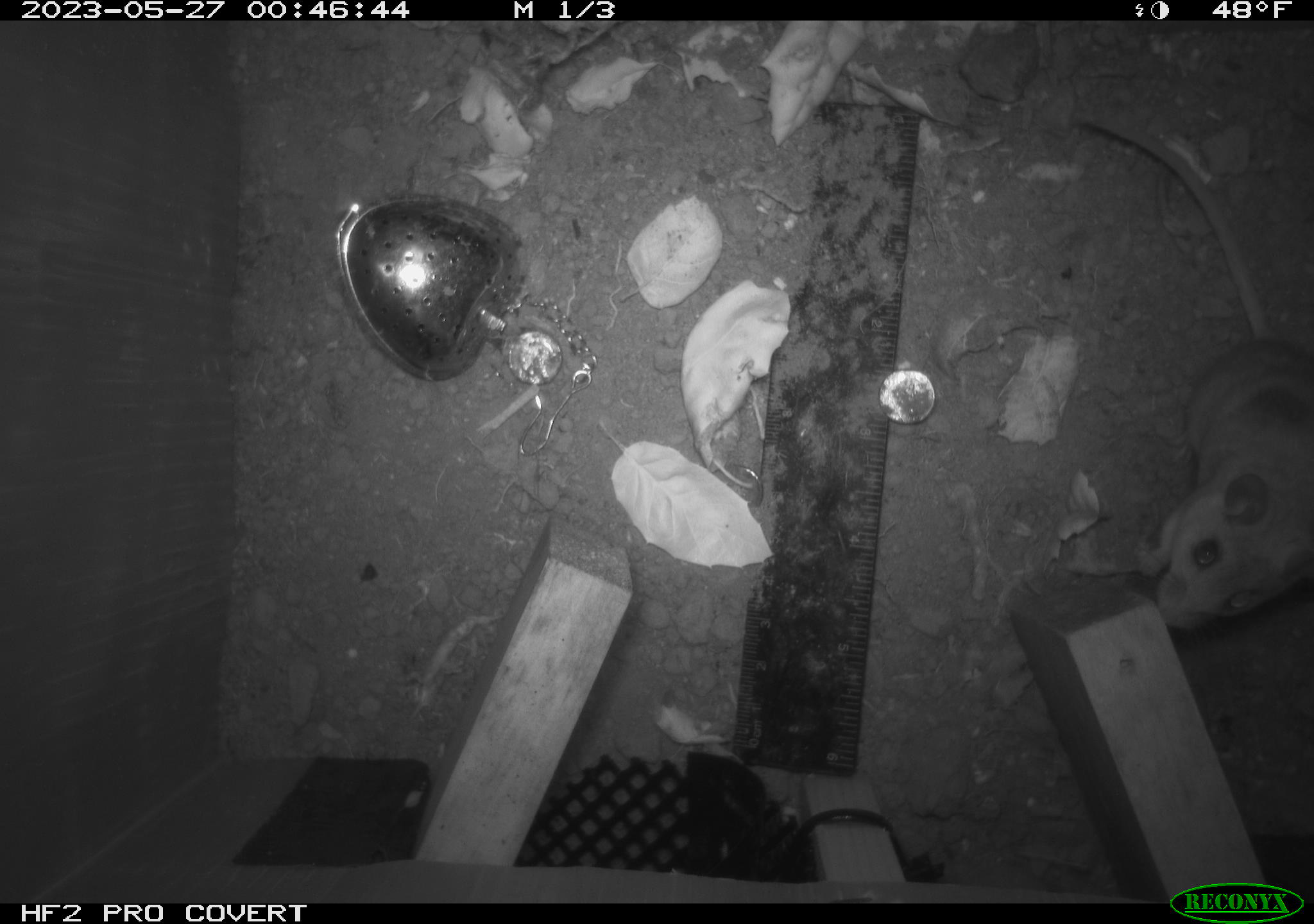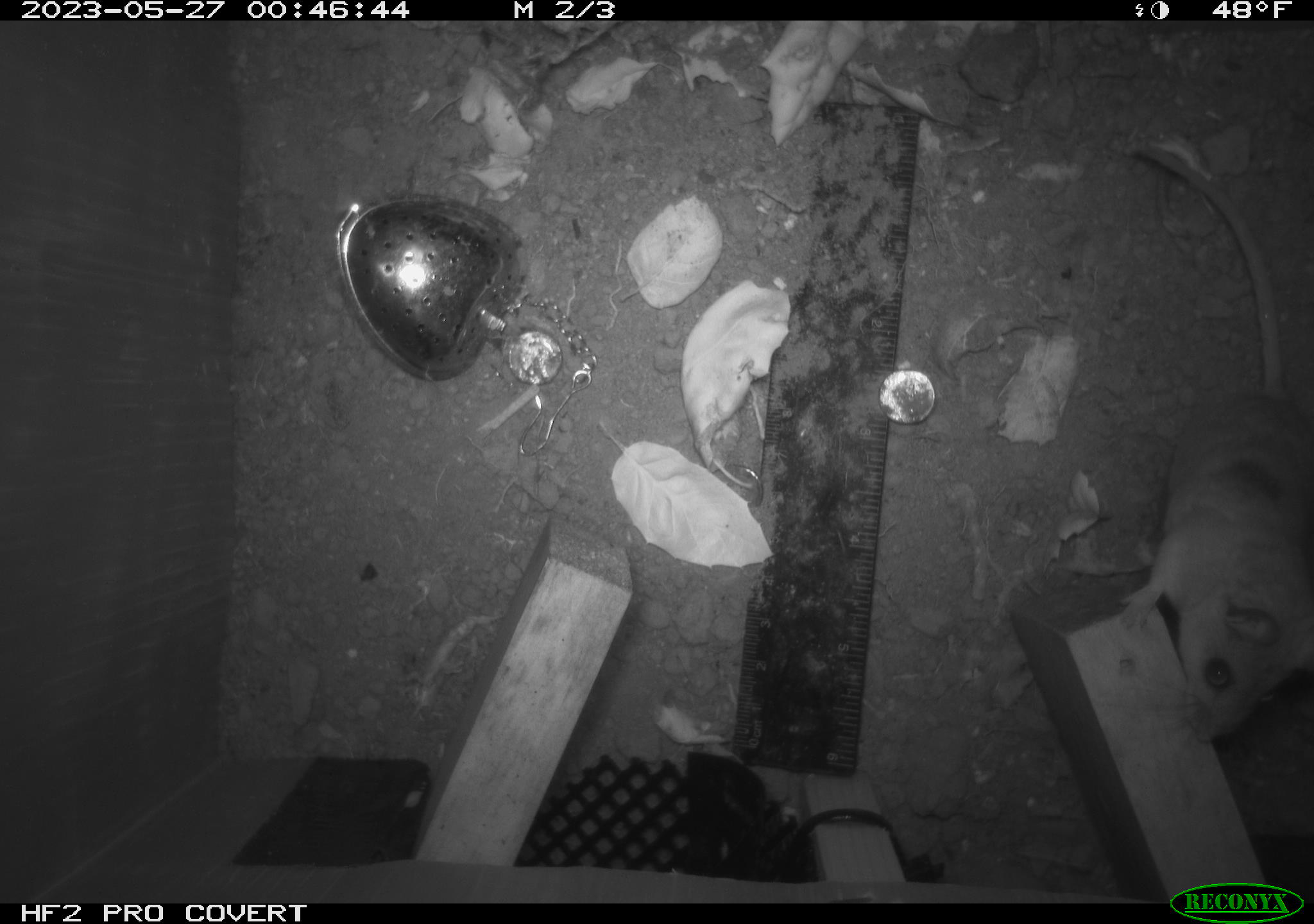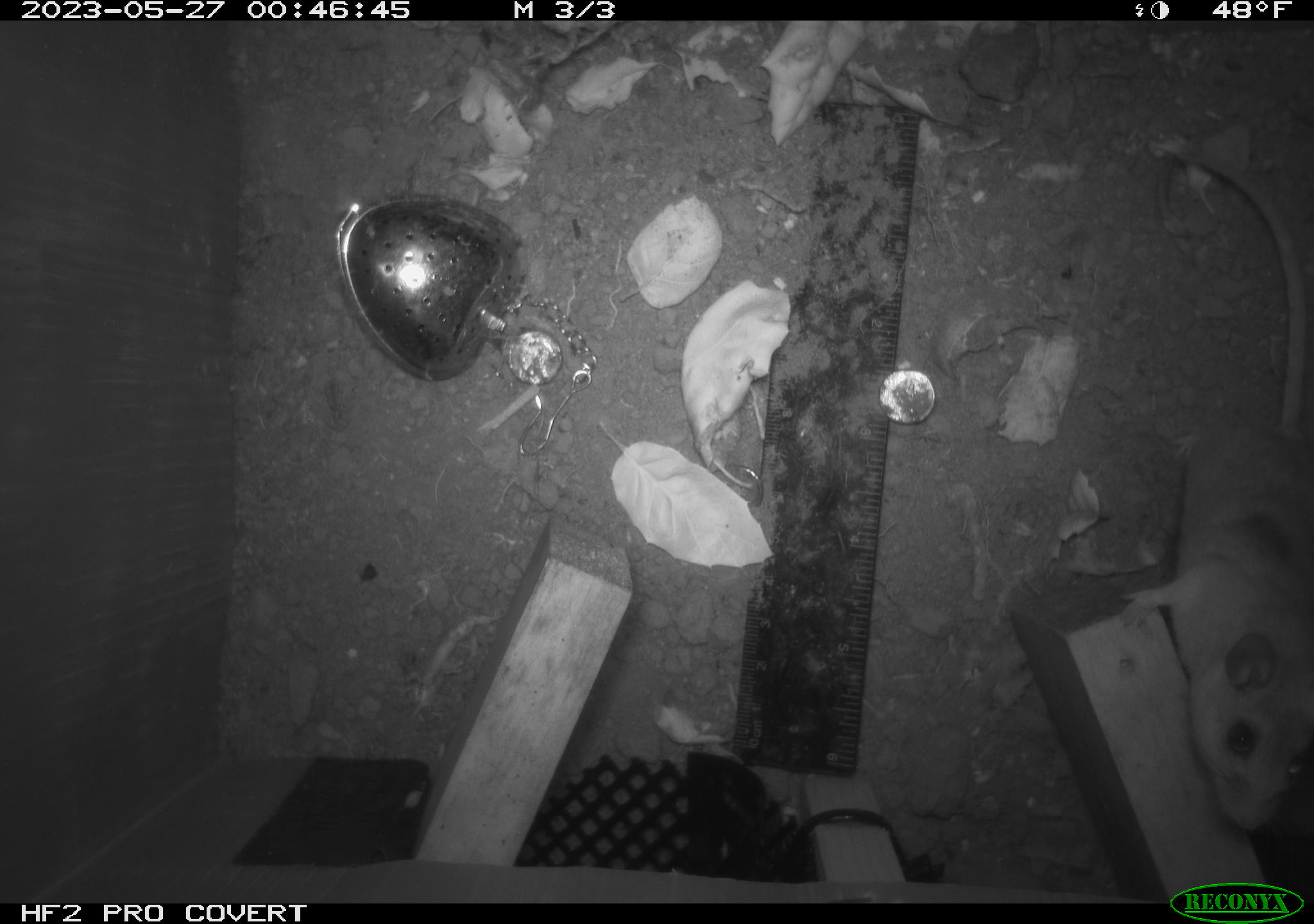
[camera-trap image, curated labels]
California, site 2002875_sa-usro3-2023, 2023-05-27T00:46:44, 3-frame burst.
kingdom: Animalia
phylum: Chordata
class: Mammalia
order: Rodentia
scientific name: Rodentia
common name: mouse species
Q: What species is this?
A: Mouse species (Rodentia).